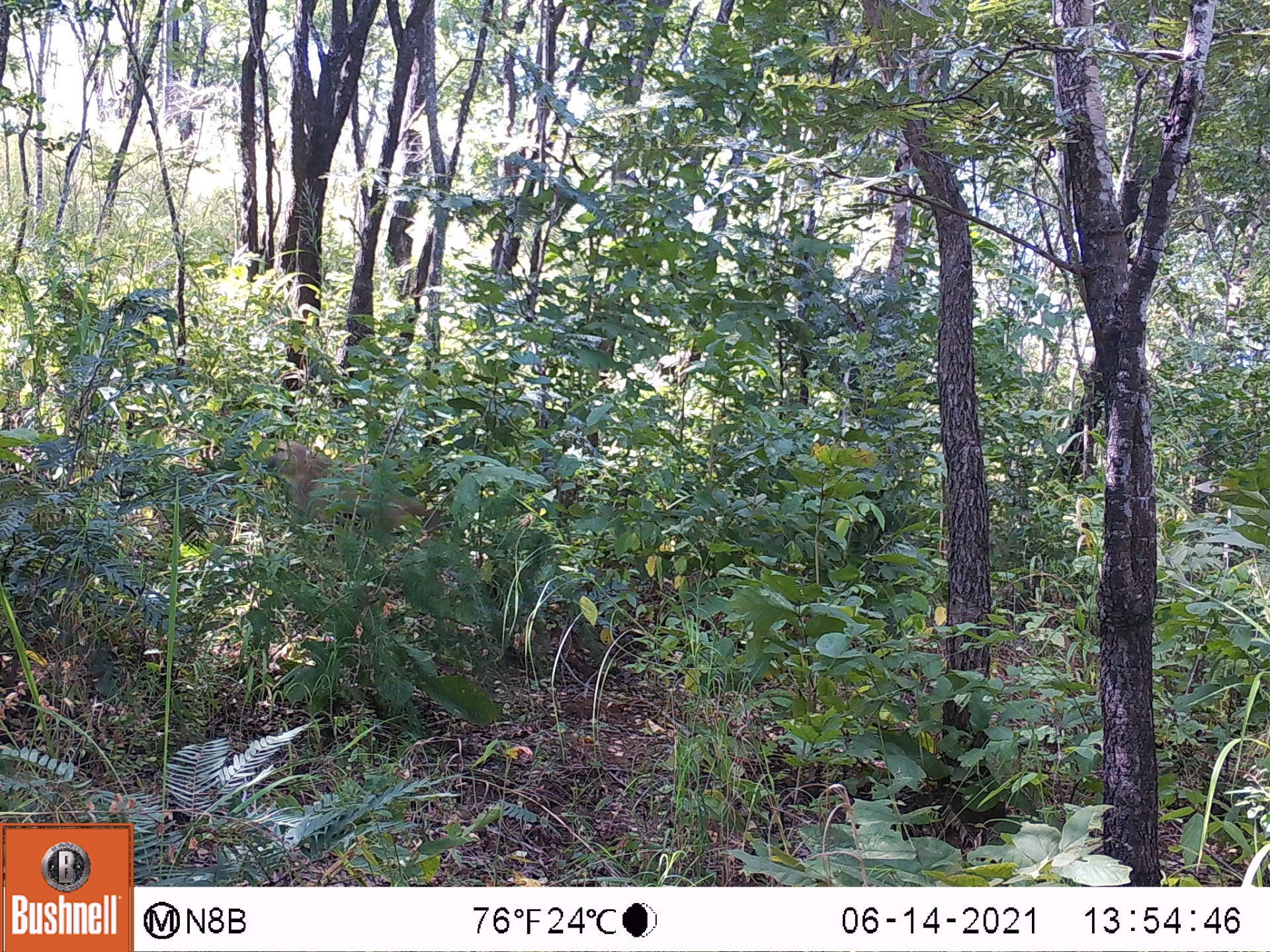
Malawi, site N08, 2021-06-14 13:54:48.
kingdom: Animalia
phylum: Chordata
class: Mammalia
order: Primates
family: Cercopithecidae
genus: Papio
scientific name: Papio cynocephalus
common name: yellow baboon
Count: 1.